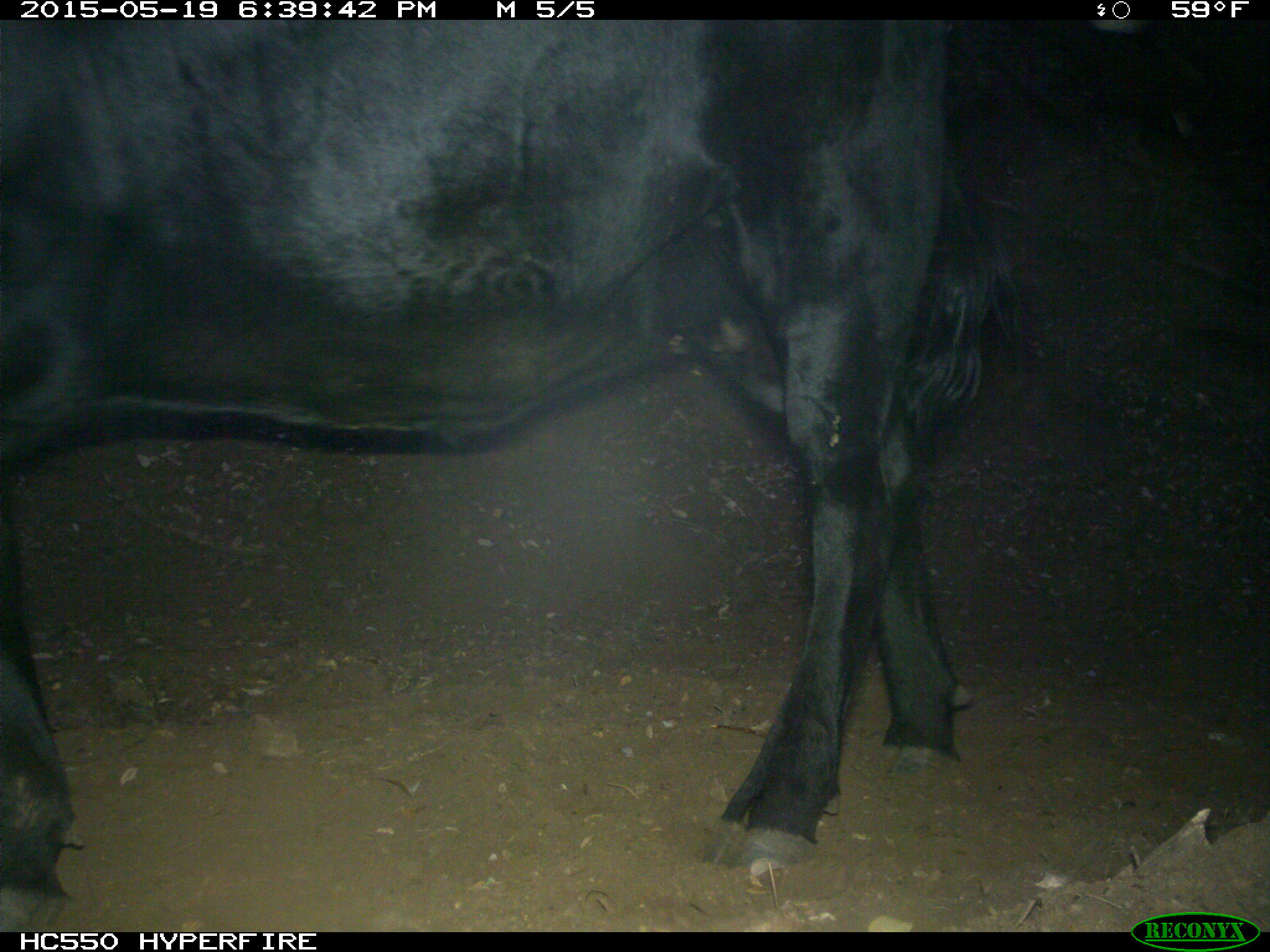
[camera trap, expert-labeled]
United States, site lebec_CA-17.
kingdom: Animalia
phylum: Chordata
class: Mammalia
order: Artiodactyla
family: Bovidae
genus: Bos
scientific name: Bos taurus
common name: domestic cow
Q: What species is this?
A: Bos taurus (domestic cow).